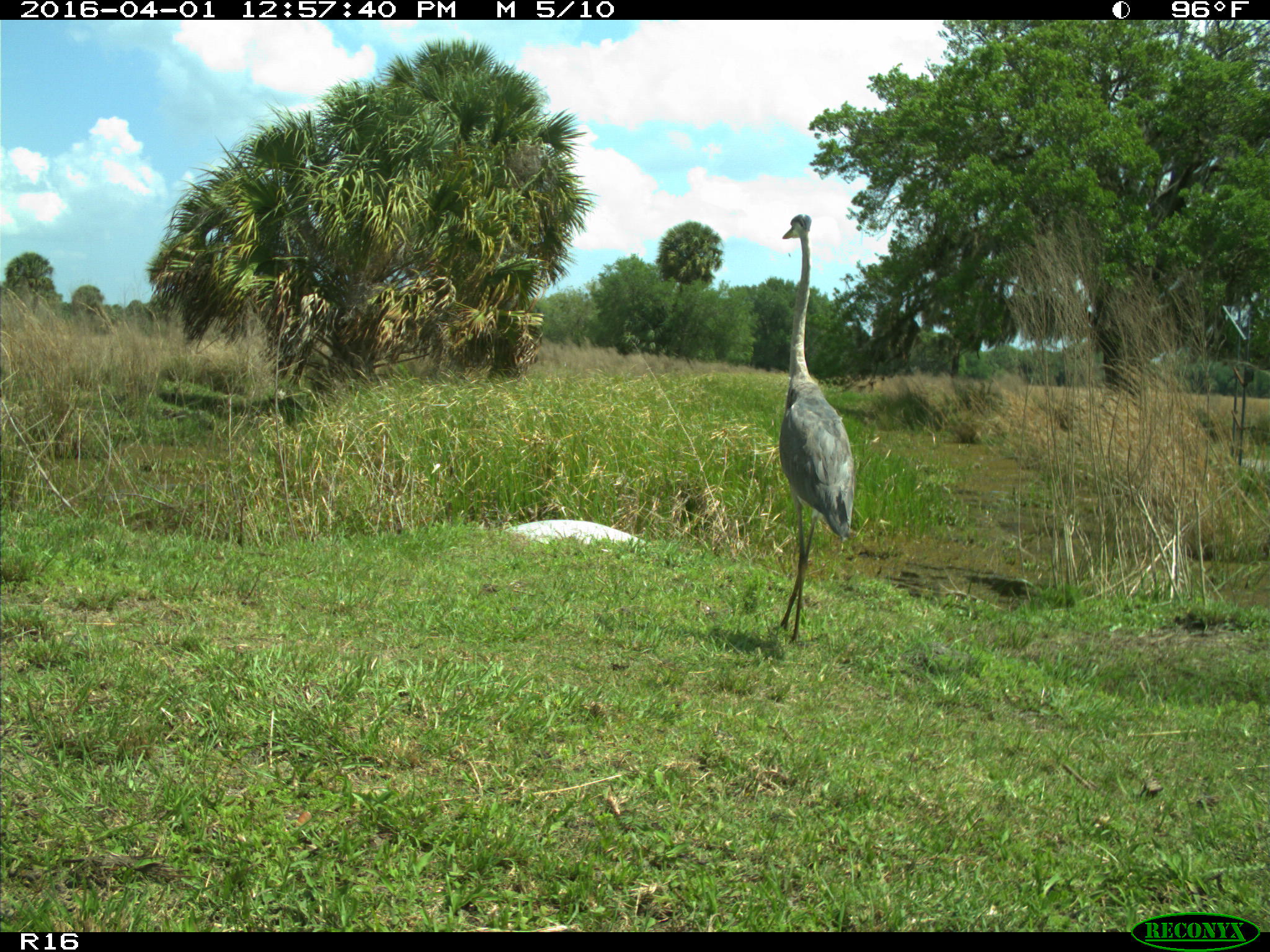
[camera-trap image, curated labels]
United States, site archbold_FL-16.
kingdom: Animalia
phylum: Chordata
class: Aves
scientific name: Aves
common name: birds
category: unidentified bird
Unidentified bird (birds) (Aves).